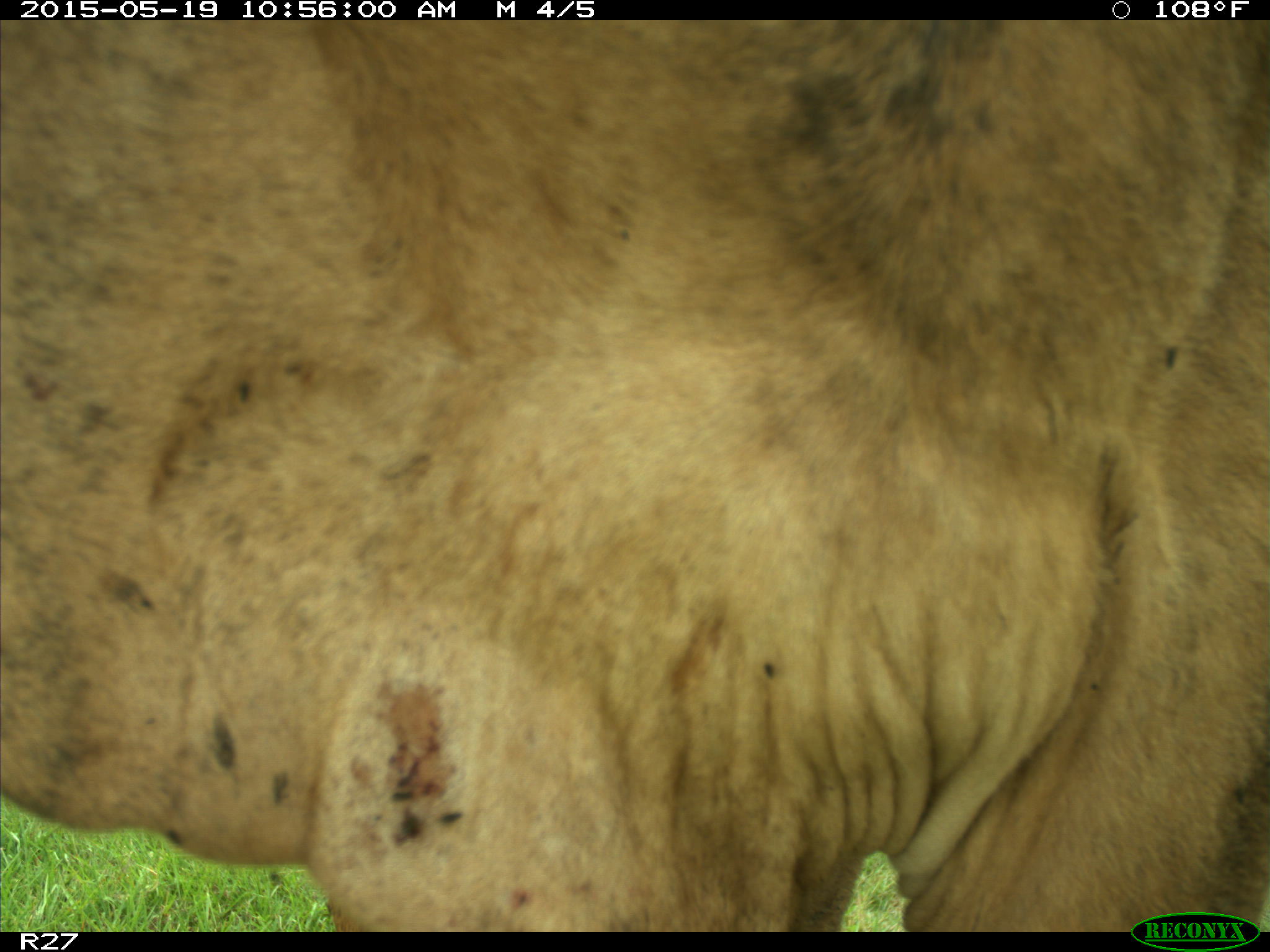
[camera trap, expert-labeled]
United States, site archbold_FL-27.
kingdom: Animalia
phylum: Chordata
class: Mammalia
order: Artiodactyla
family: Bovidae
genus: Bos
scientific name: Bos taurus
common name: domestic cow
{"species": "Bos taurus (domestic cow)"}